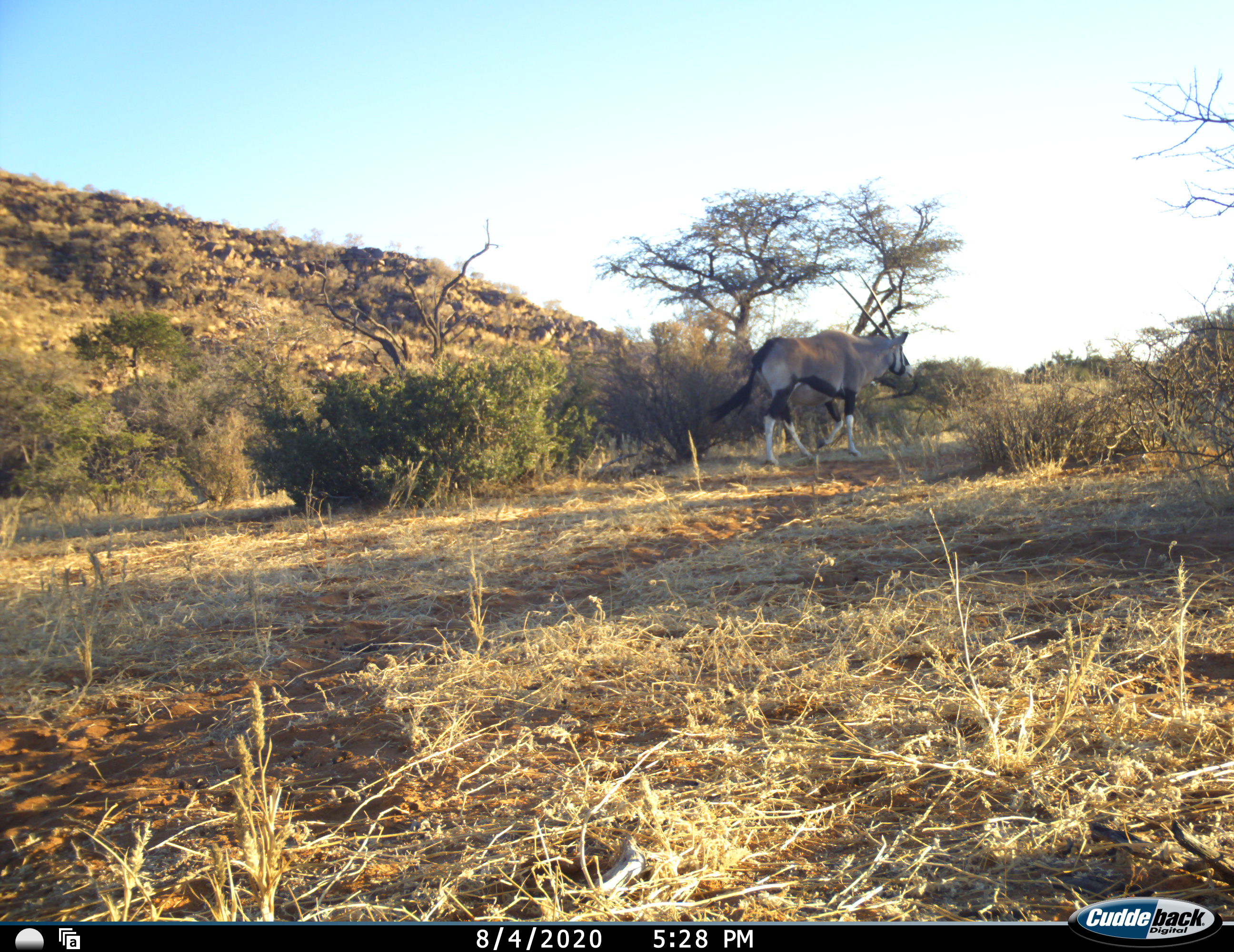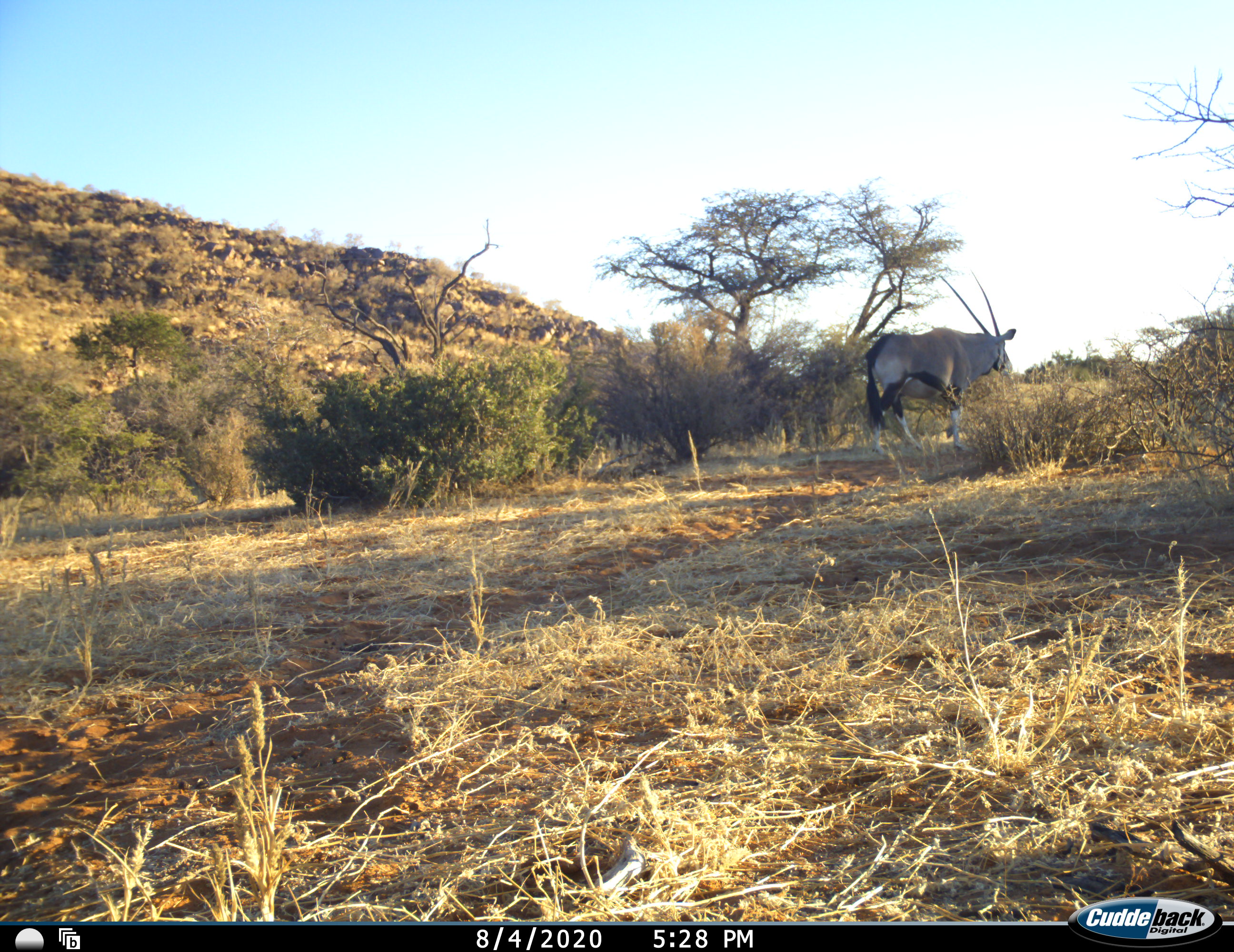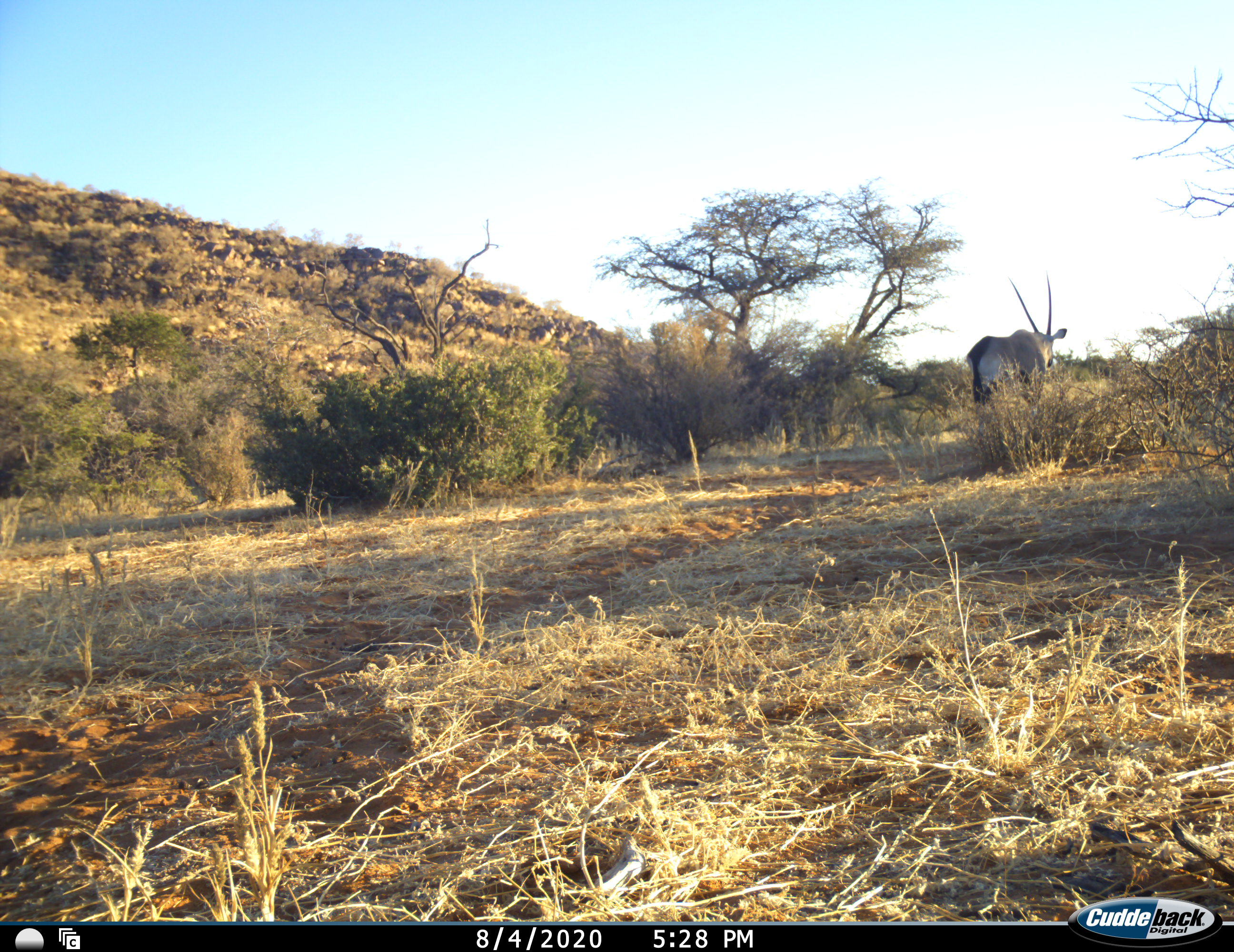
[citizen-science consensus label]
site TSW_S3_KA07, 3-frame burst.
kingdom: Animalia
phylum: Chordata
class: Mammalia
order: Artiodactyla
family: Bovidae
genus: Oryx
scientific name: Oryx gazella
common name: gemsbok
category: oryx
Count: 1.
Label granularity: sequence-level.